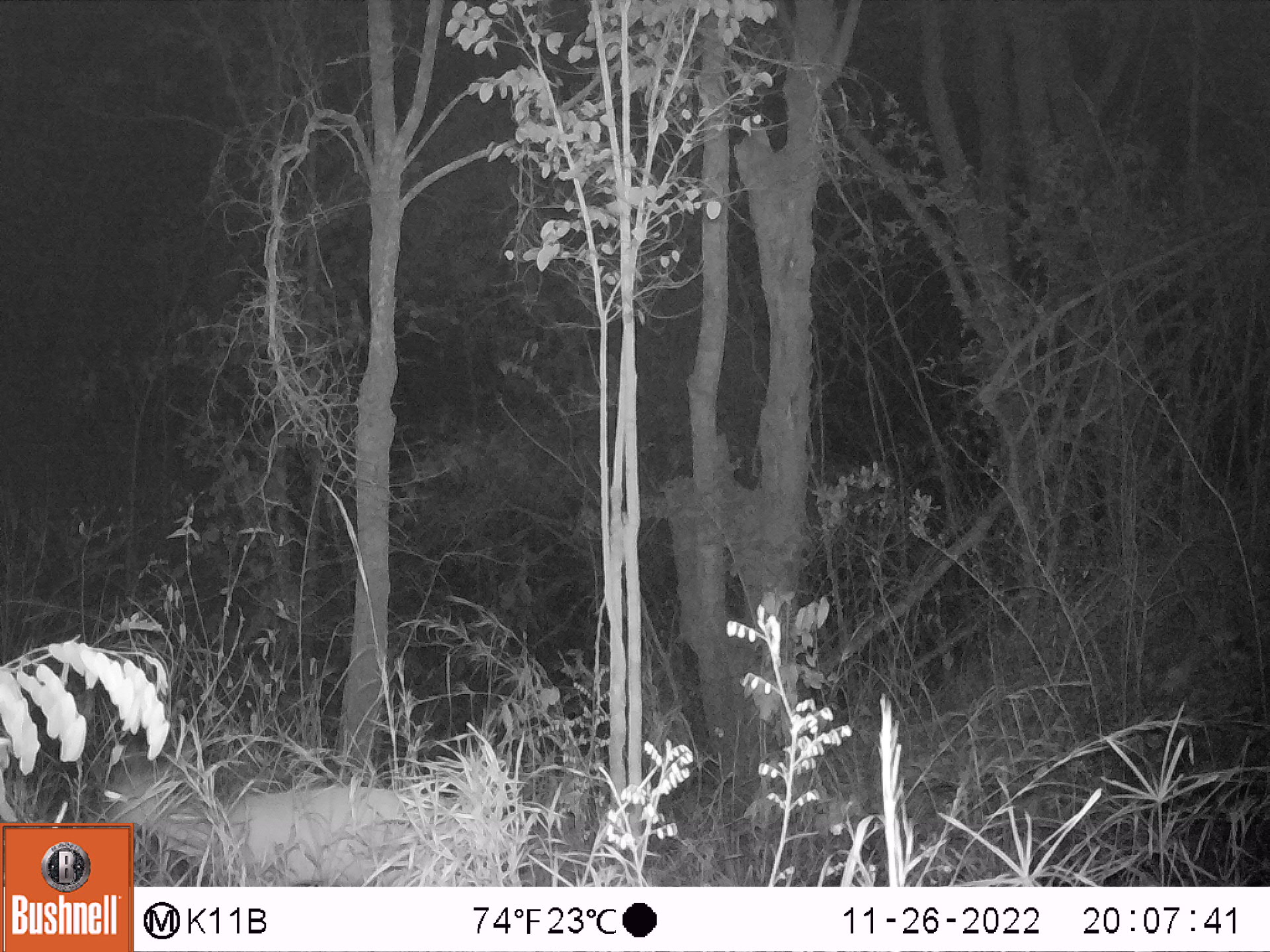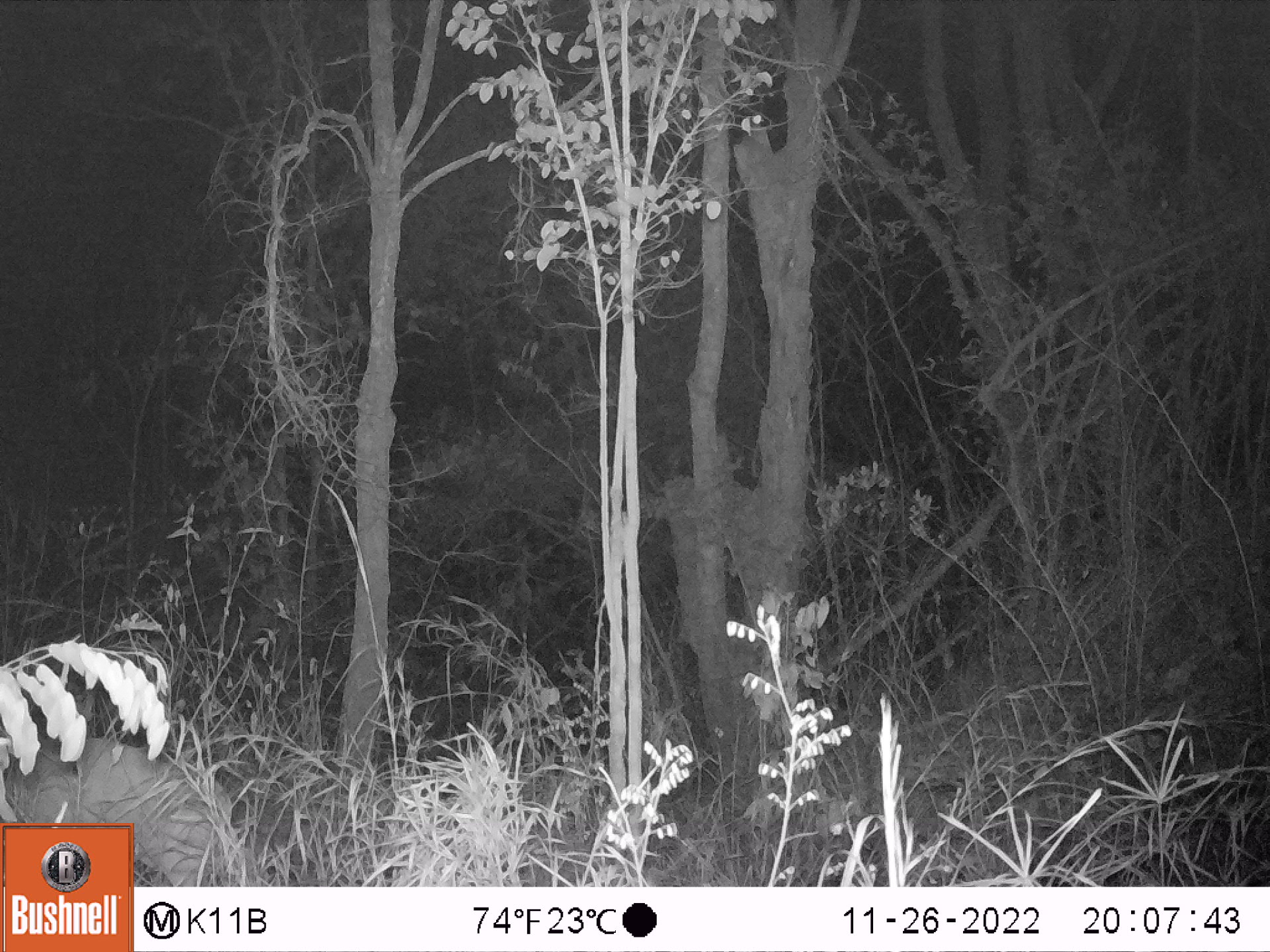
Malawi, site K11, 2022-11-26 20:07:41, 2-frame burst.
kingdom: Animalia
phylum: Chordata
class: Mammalia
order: Artiodactyla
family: Bovidae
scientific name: Antilopinae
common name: small antelope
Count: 1.